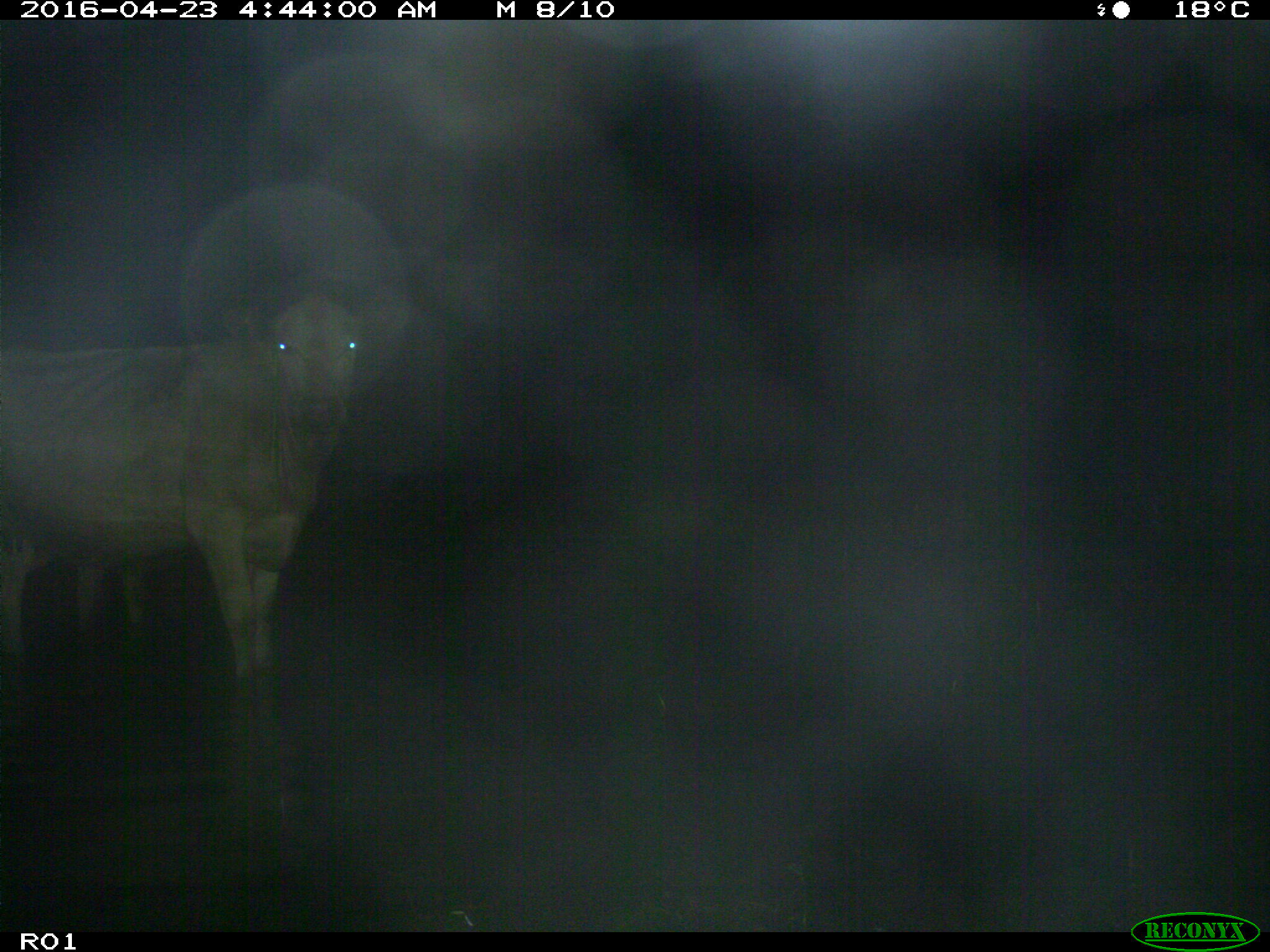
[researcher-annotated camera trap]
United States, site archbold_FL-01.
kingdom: Animalia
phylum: Chordata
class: Mammalia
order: Artiodactyla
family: Bovidae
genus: Bos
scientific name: Bos taurus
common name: domestic cow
Bos taurus (domestic cow).